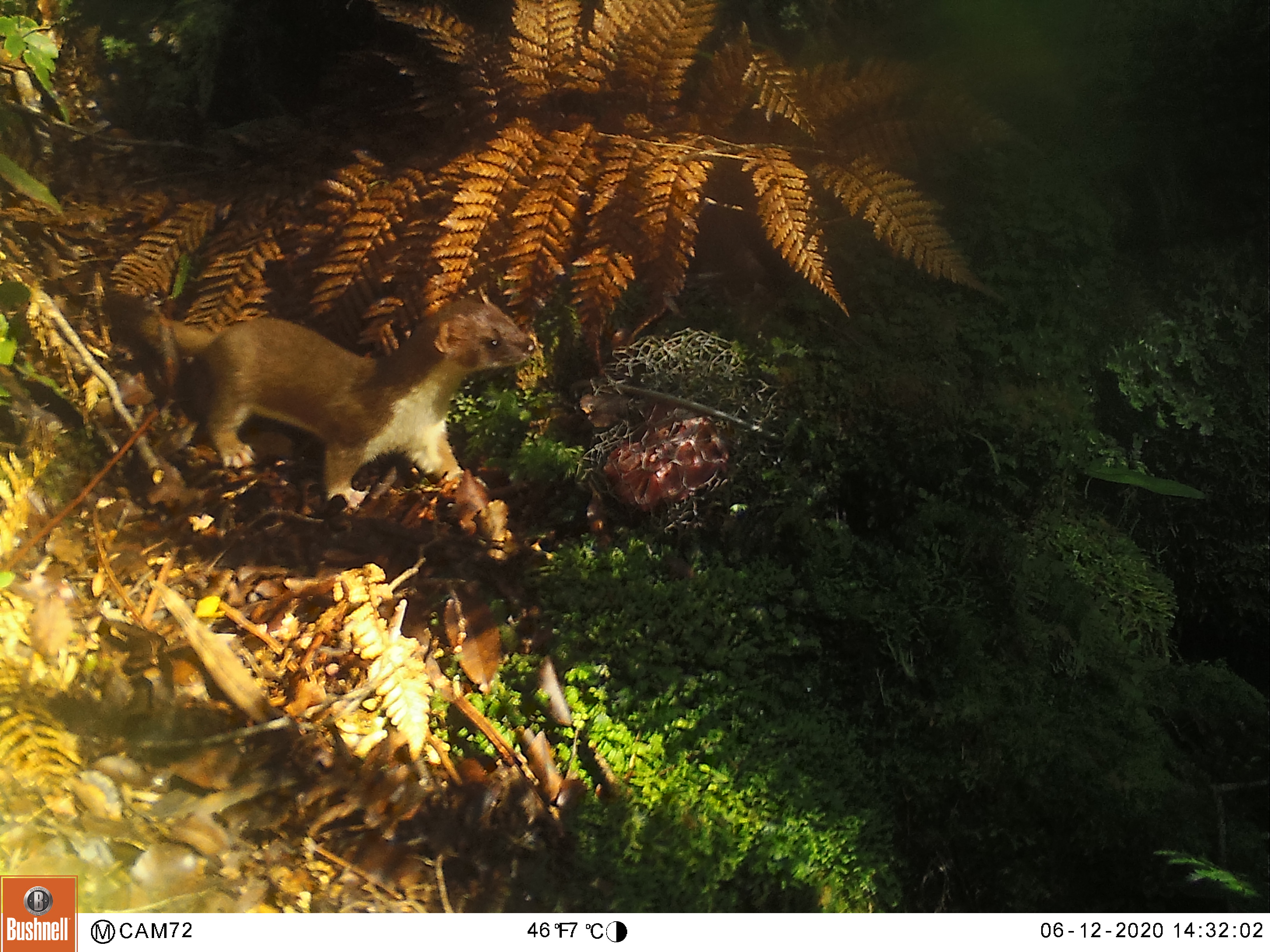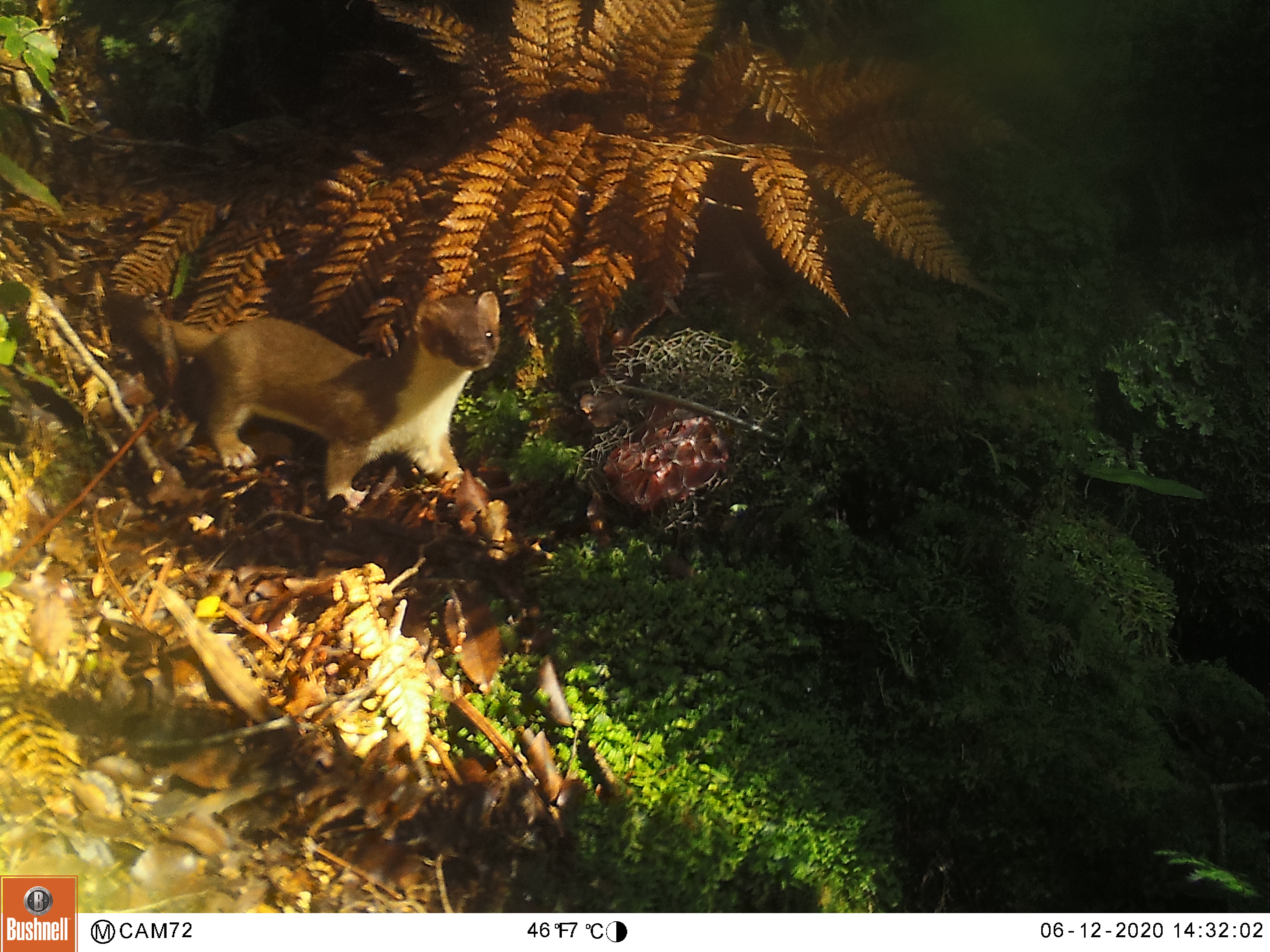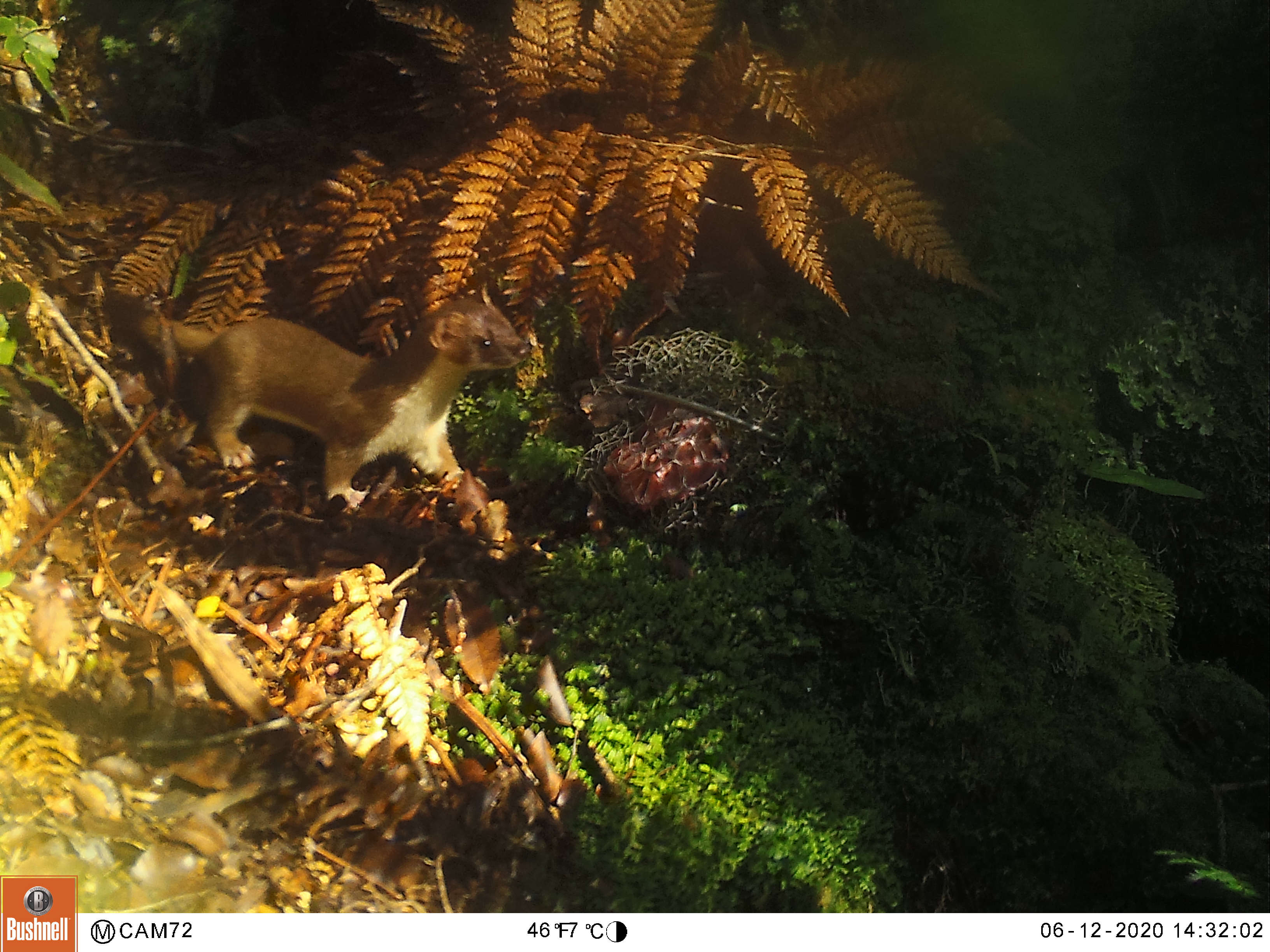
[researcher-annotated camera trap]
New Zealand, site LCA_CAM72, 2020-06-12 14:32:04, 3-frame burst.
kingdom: Animalia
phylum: Chordata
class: Mammalia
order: Carnivora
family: Mustelidae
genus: Mustela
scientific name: Mustela erminea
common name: stoat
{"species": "stoat (Mustela erminea)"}